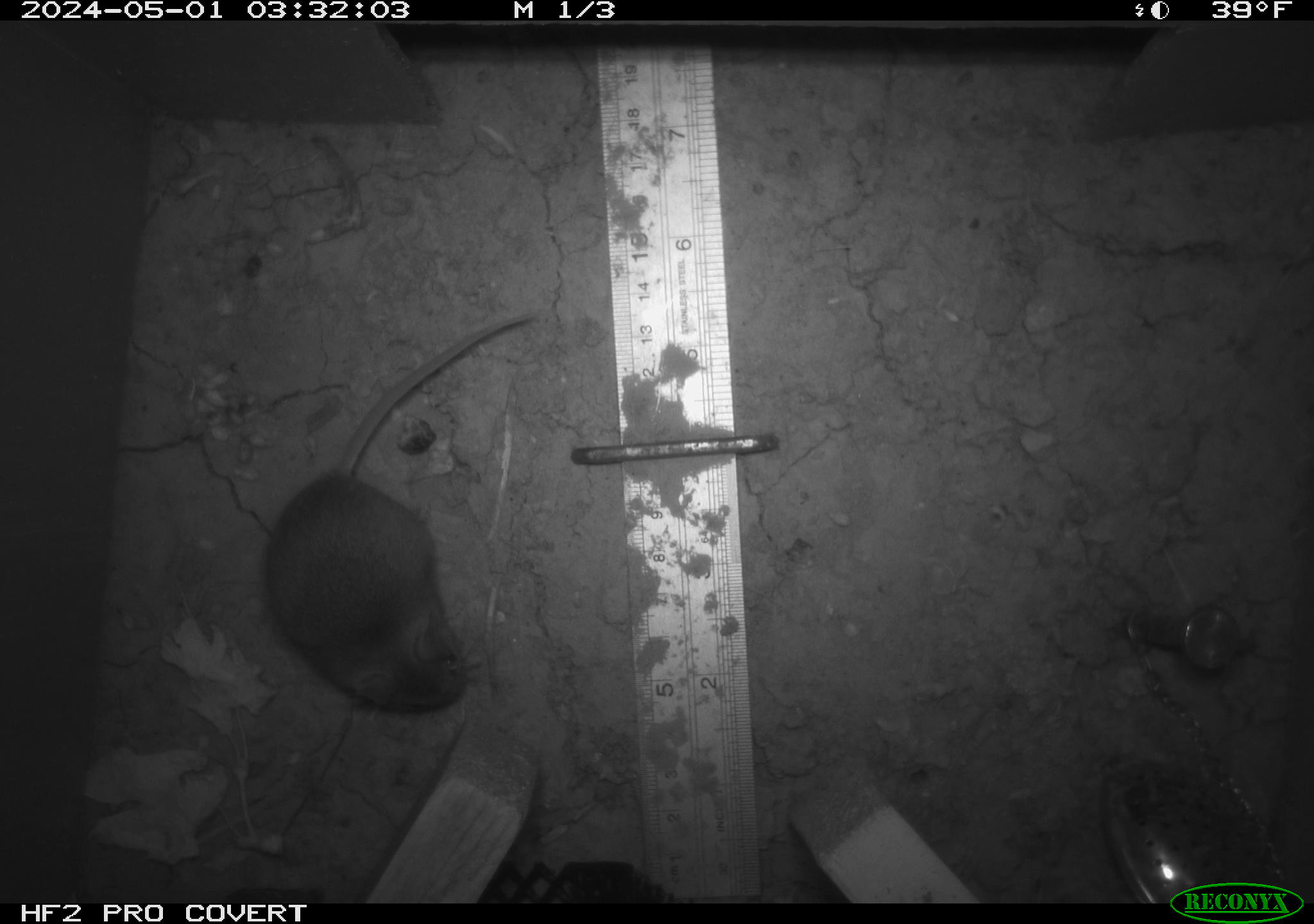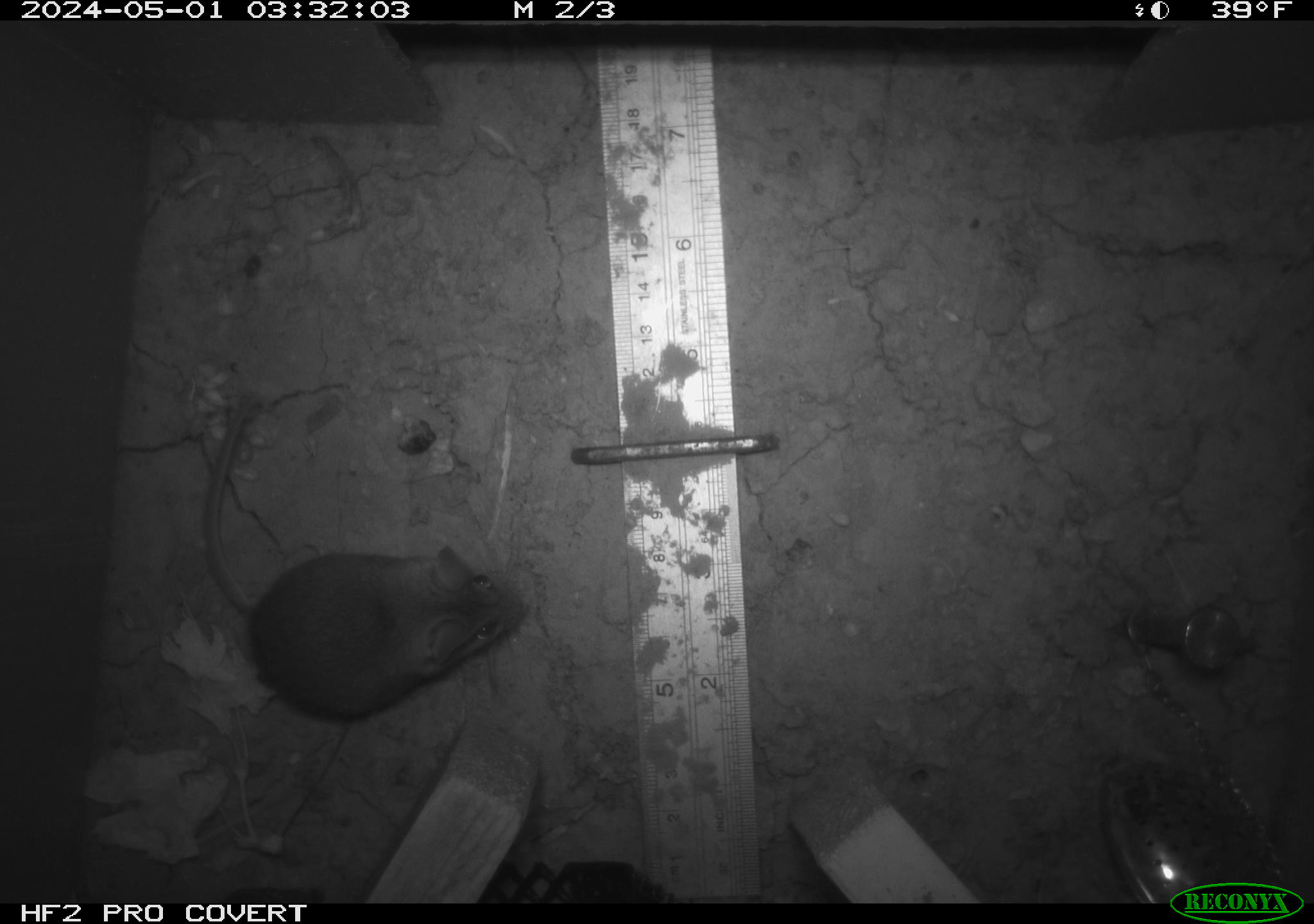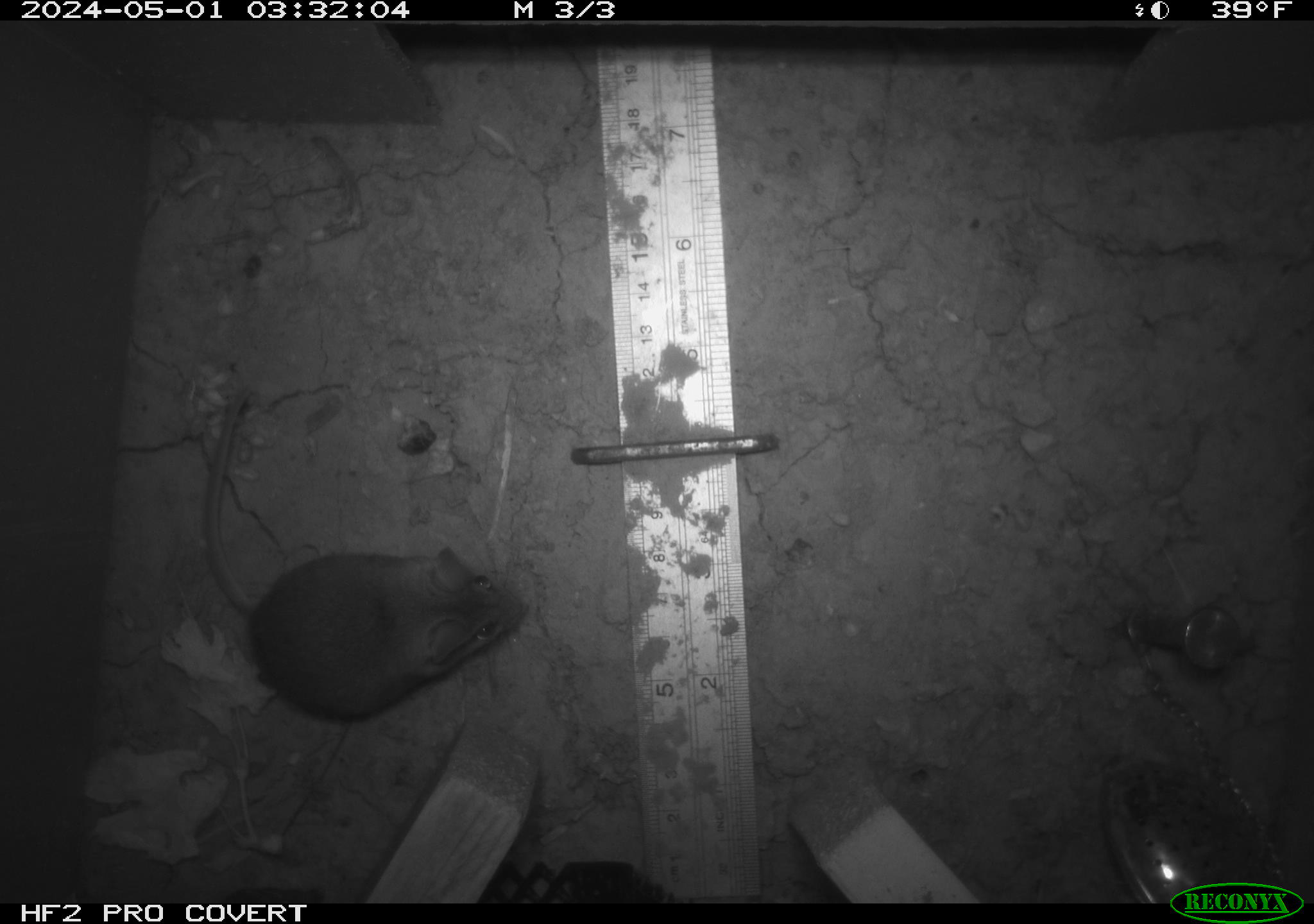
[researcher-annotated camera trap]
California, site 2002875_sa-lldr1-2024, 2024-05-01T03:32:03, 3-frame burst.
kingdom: Animalia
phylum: Chordata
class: Mammalia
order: Rodentia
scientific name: Rodentia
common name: mouse species